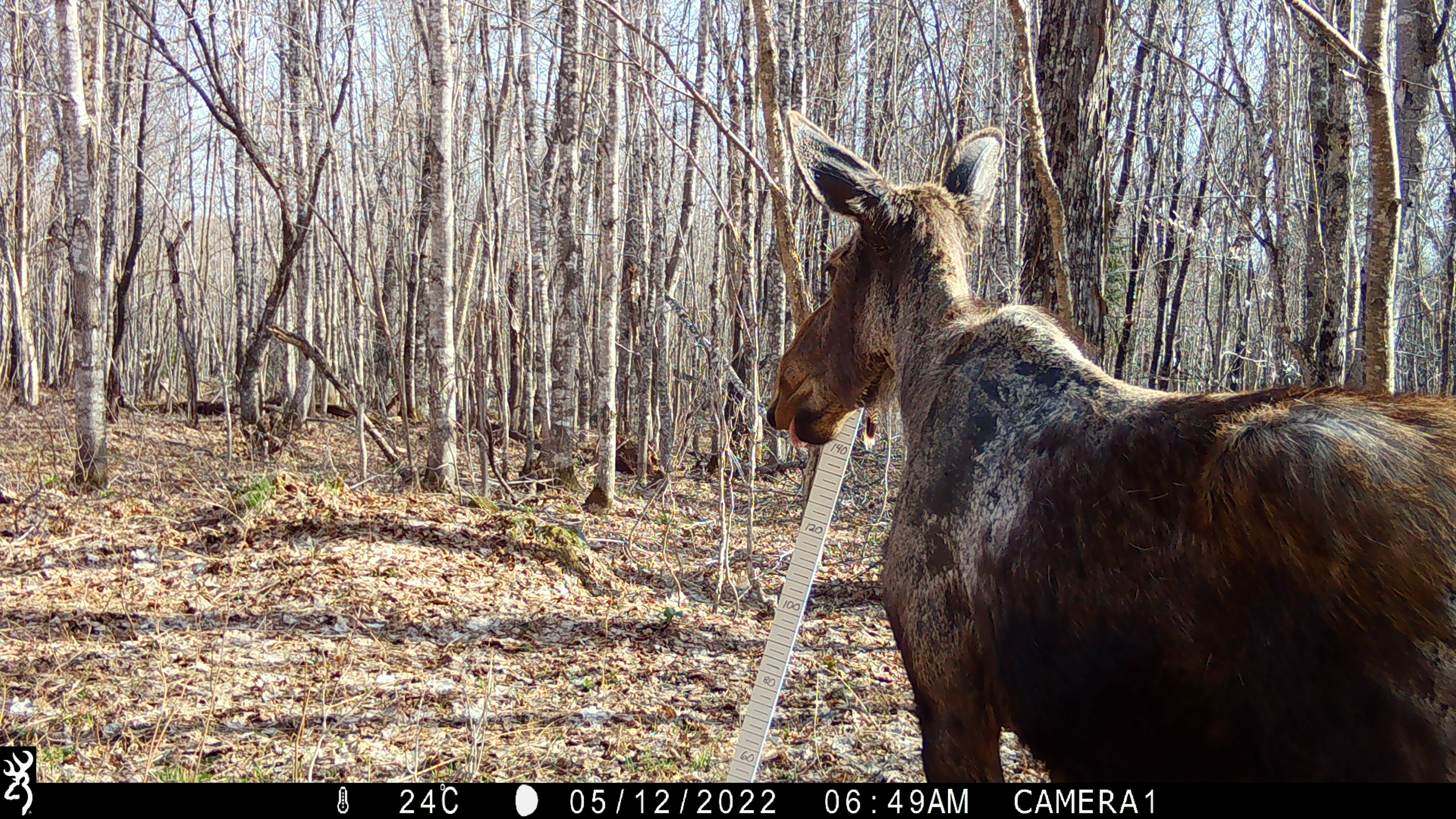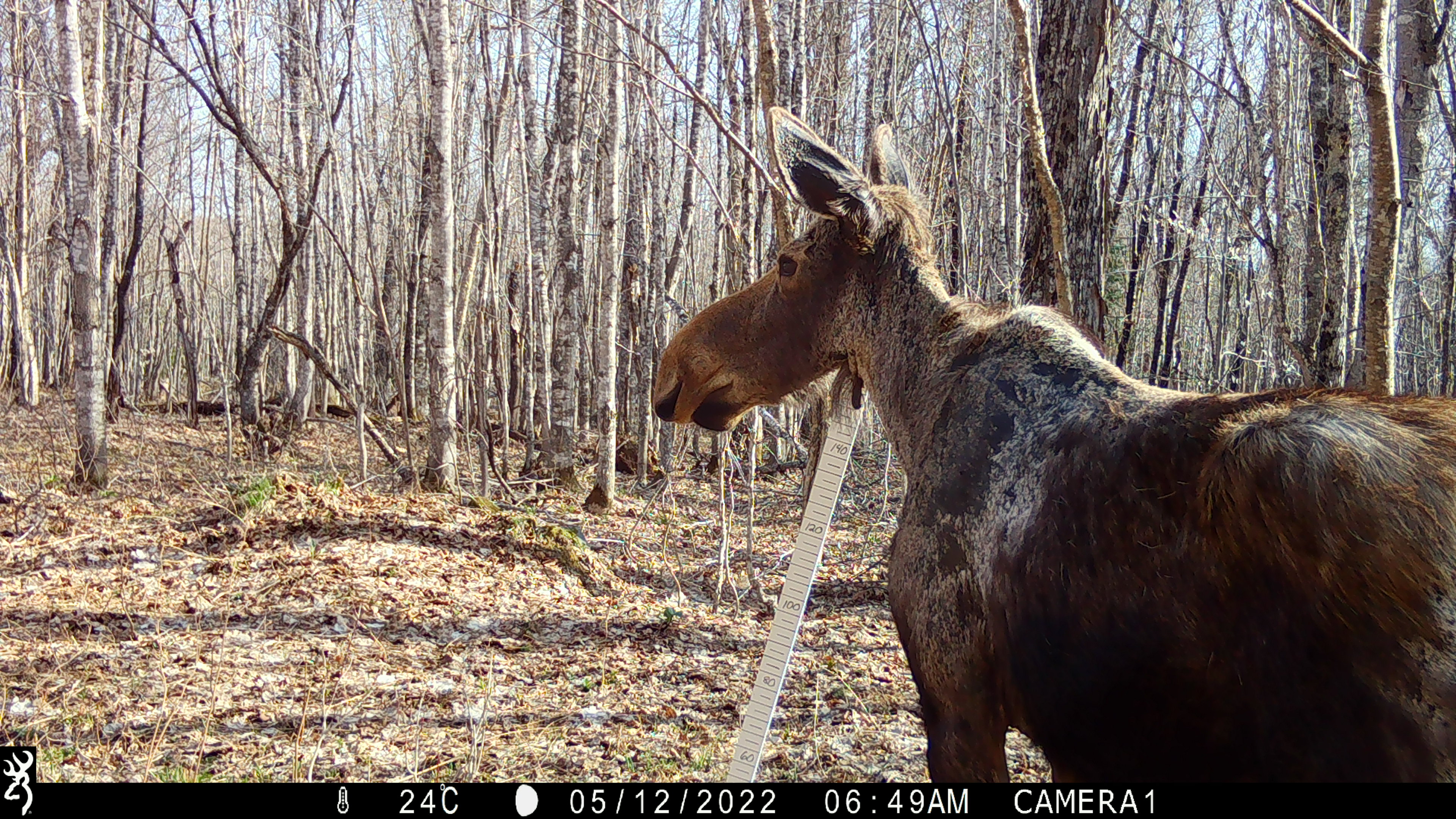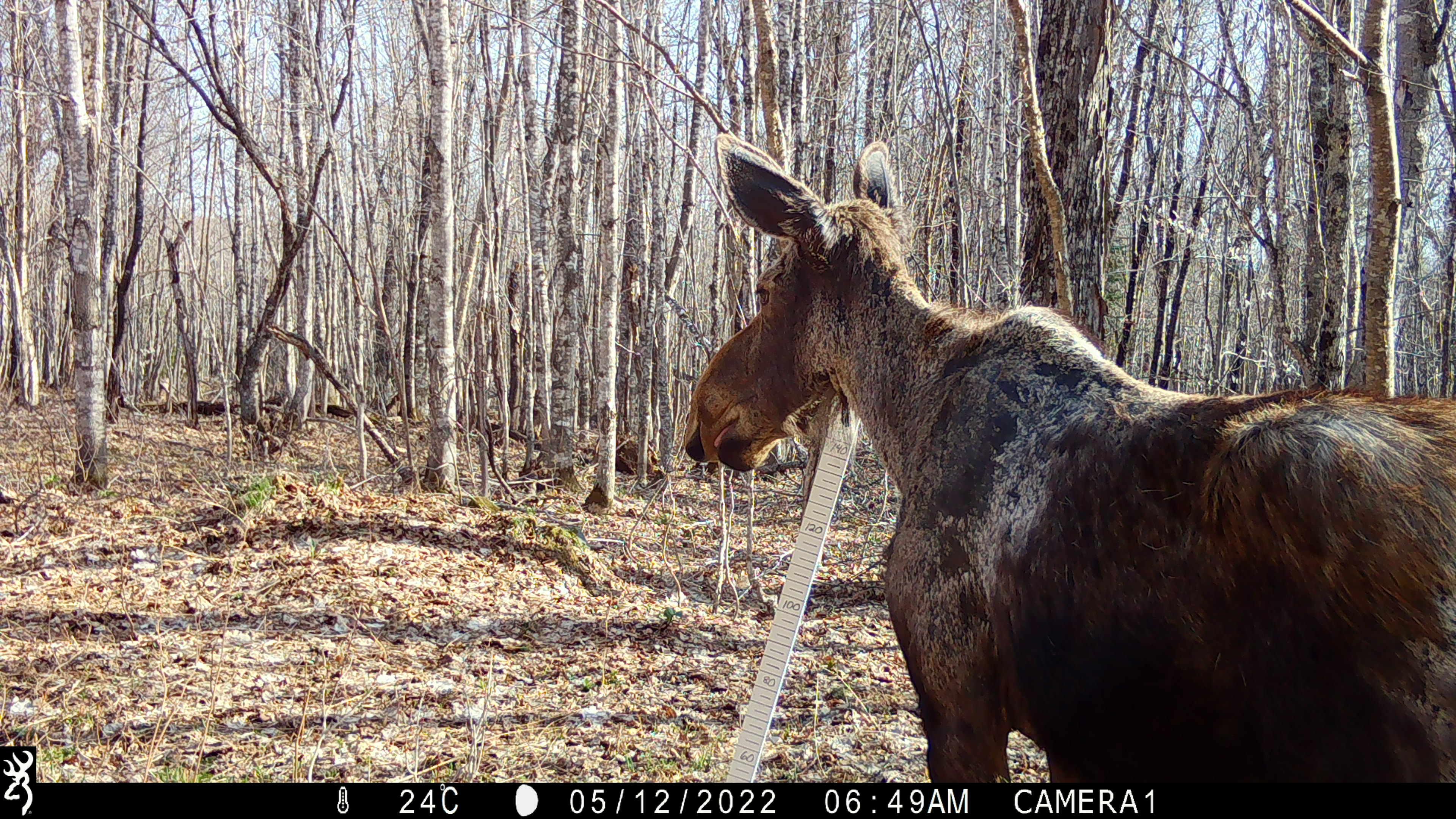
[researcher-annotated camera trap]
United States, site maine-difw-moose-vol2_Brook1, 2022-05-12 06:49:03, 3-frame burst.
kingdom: Animalia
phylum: Chordata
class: Mammalia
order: Artiodactyla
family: Cervidae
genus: Alces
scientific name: Alces alces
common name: moose